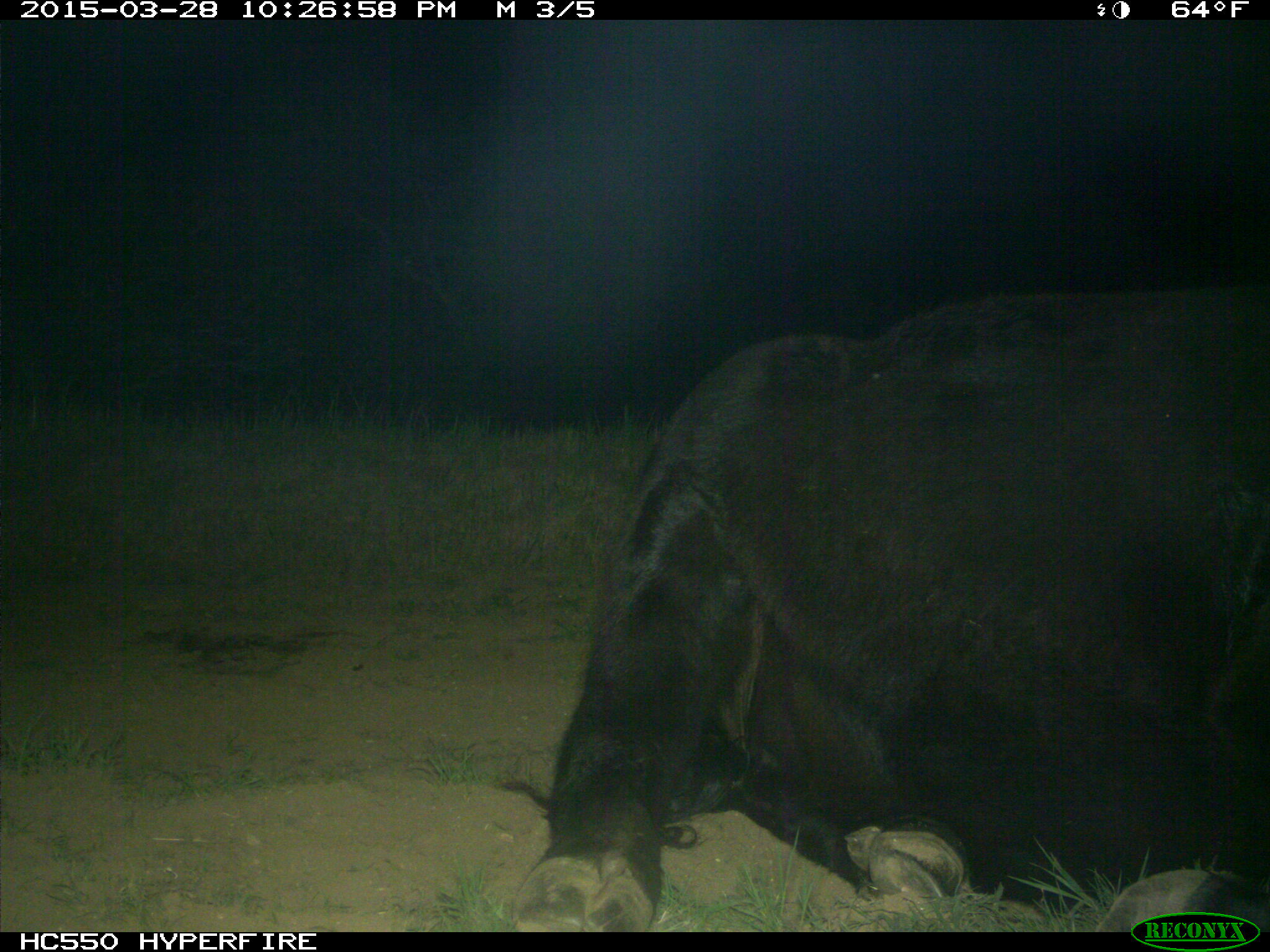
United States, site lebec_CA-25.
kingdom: Animalia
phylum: Chordata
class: Mammalia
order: Artiodactyla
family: Bovidae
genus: Bos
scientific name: Bos taurus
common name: domestic cow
Bos taurus (domestic cow).